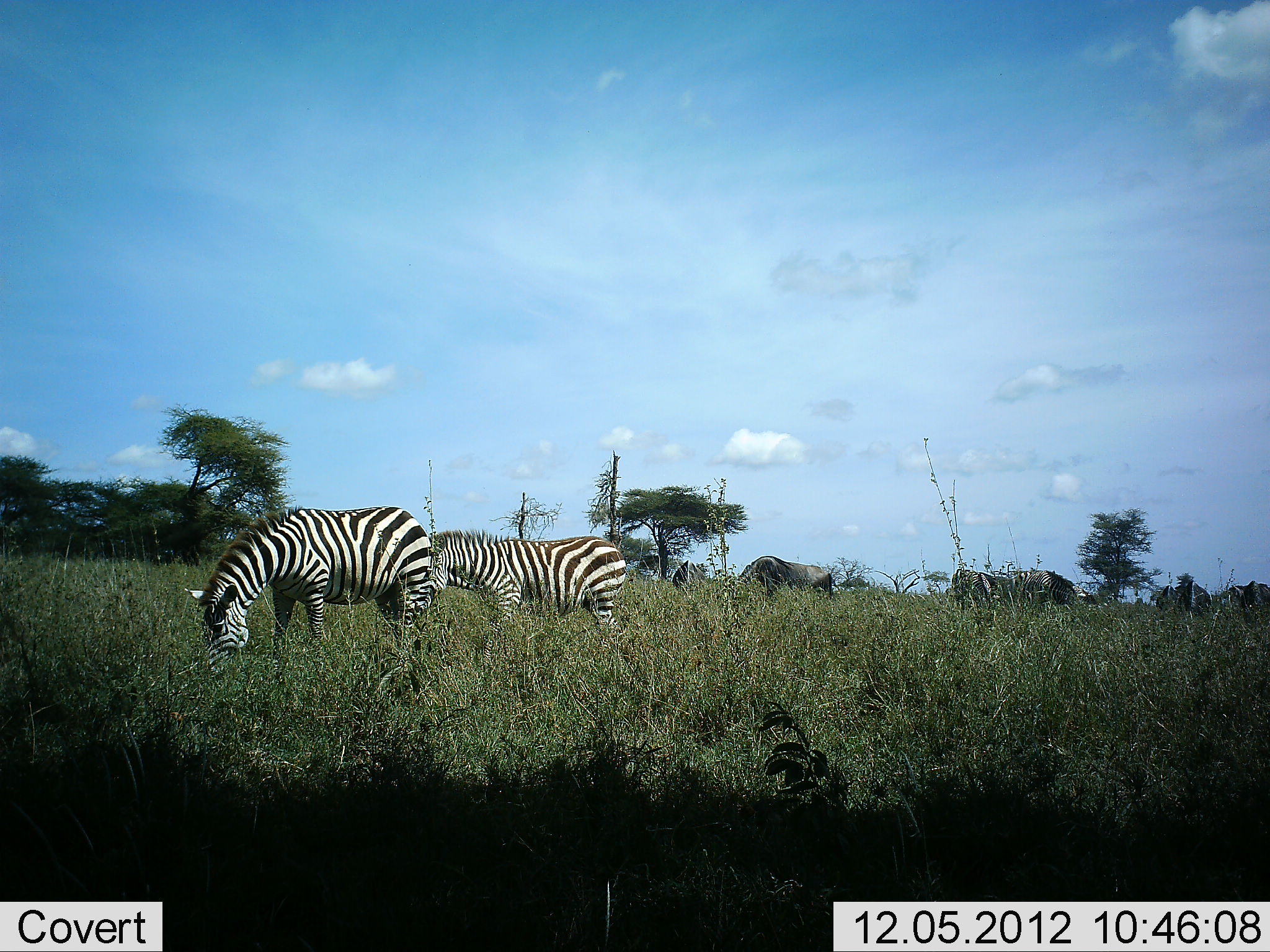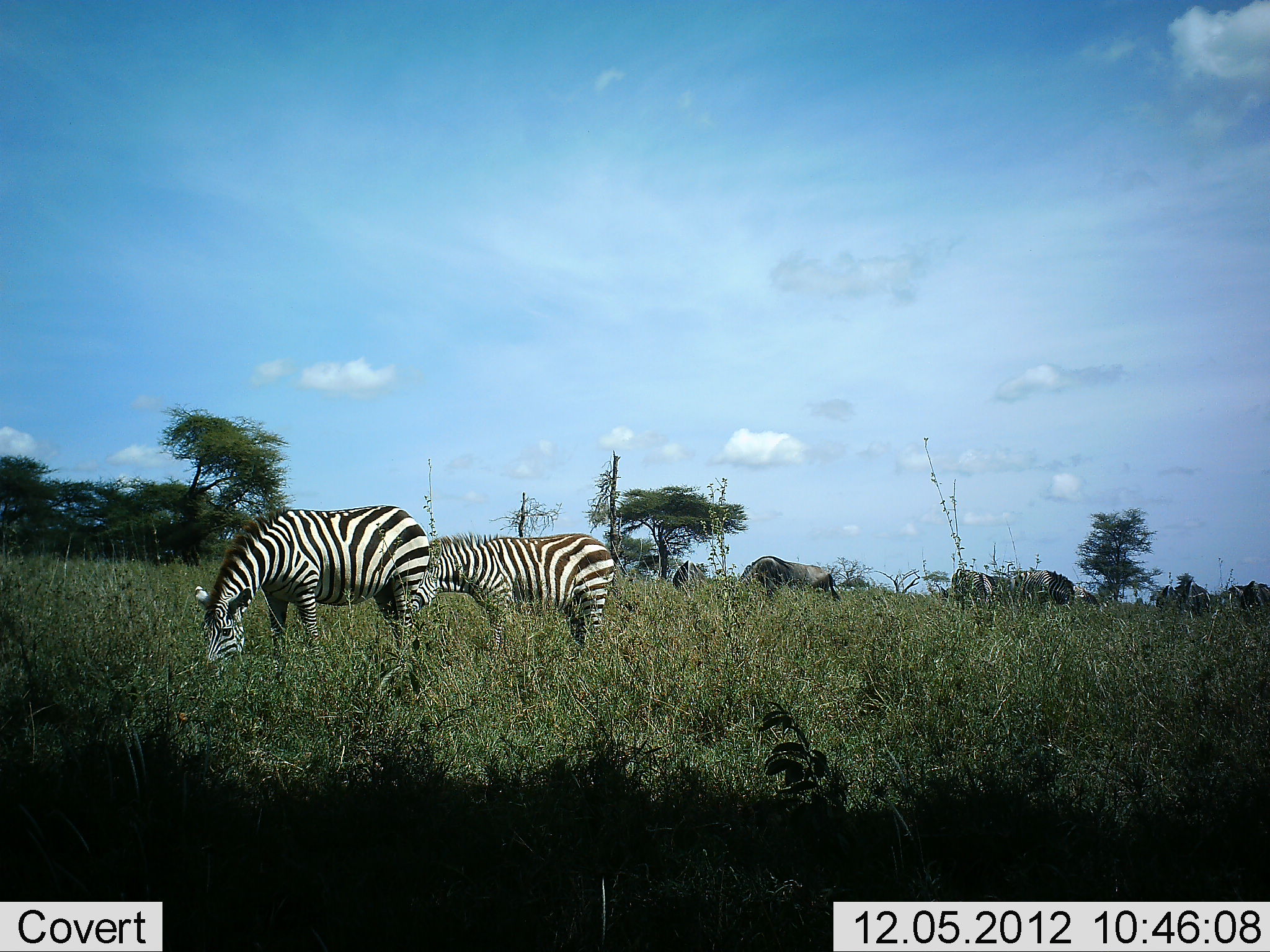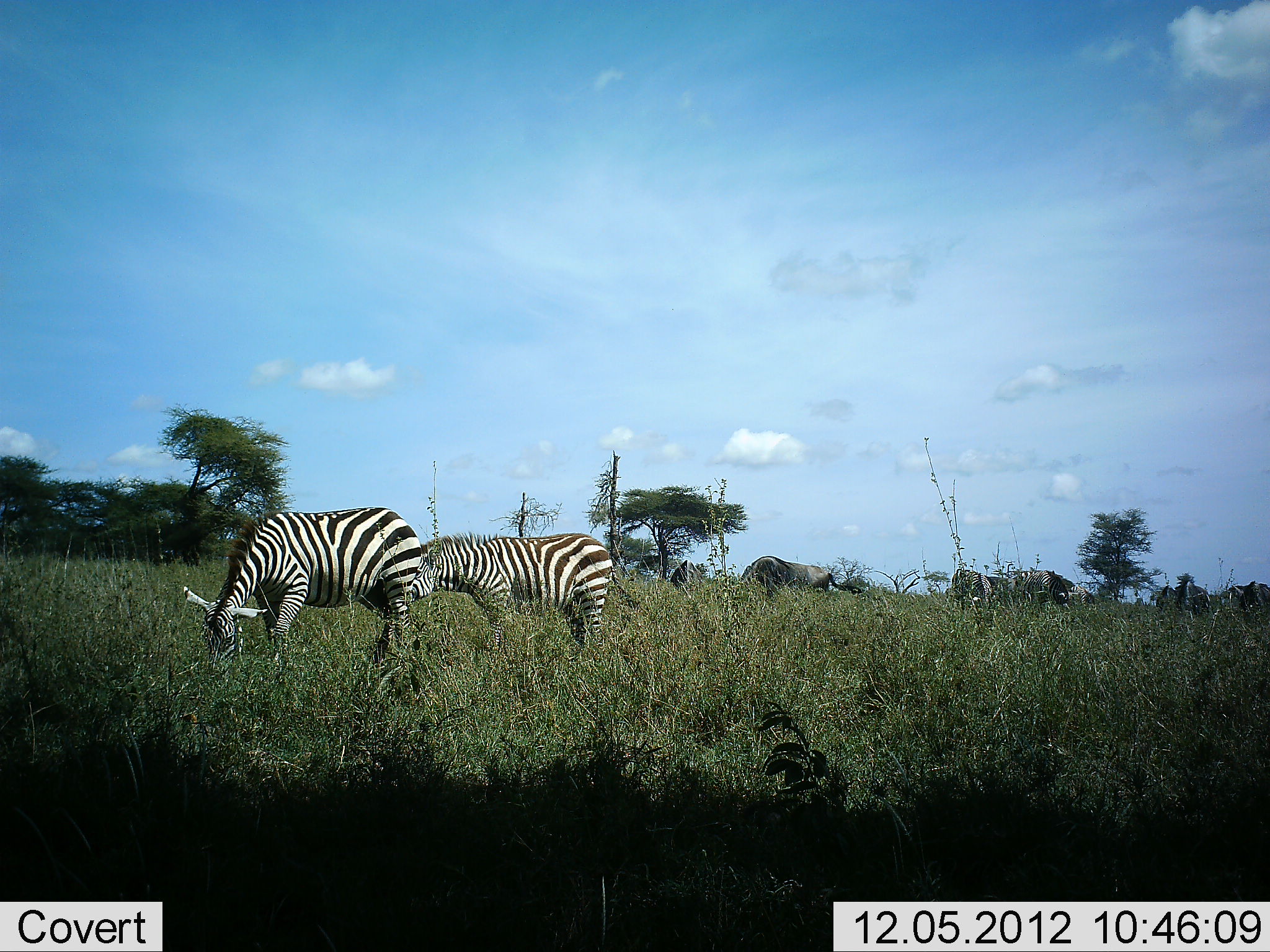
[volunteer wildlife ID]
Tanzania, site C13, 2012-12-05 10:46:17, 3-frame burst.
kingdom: Animalia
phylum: Chordata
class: Mammalia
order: Artiodactyla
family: Bovidae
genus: Connochaetes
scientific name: Connochaetes taurinus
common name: blue wildebeest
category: wildebeest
Wildebeest (blue wildebeest) (Connochaetes taurinus), count 5. Behavior (volunteer vote fractions): standing 36%, resting 0%, moving 0%, interacting 0%. Young present (vote fraction): 0%. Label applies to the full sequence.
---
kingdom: Animalia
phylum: Chordata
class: Mammalia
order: Perissodactyla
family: Equidae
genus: Equus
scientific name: Equus quagga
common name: plains zebra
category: zebra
Zebra (plains zebra) (Equus quagga), count 2. Behavior (volunteer vote fractions): standing 37%, resting 0%, moving 0%, interacting 0%. Young present (vote fraction): 0%. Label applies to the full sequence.